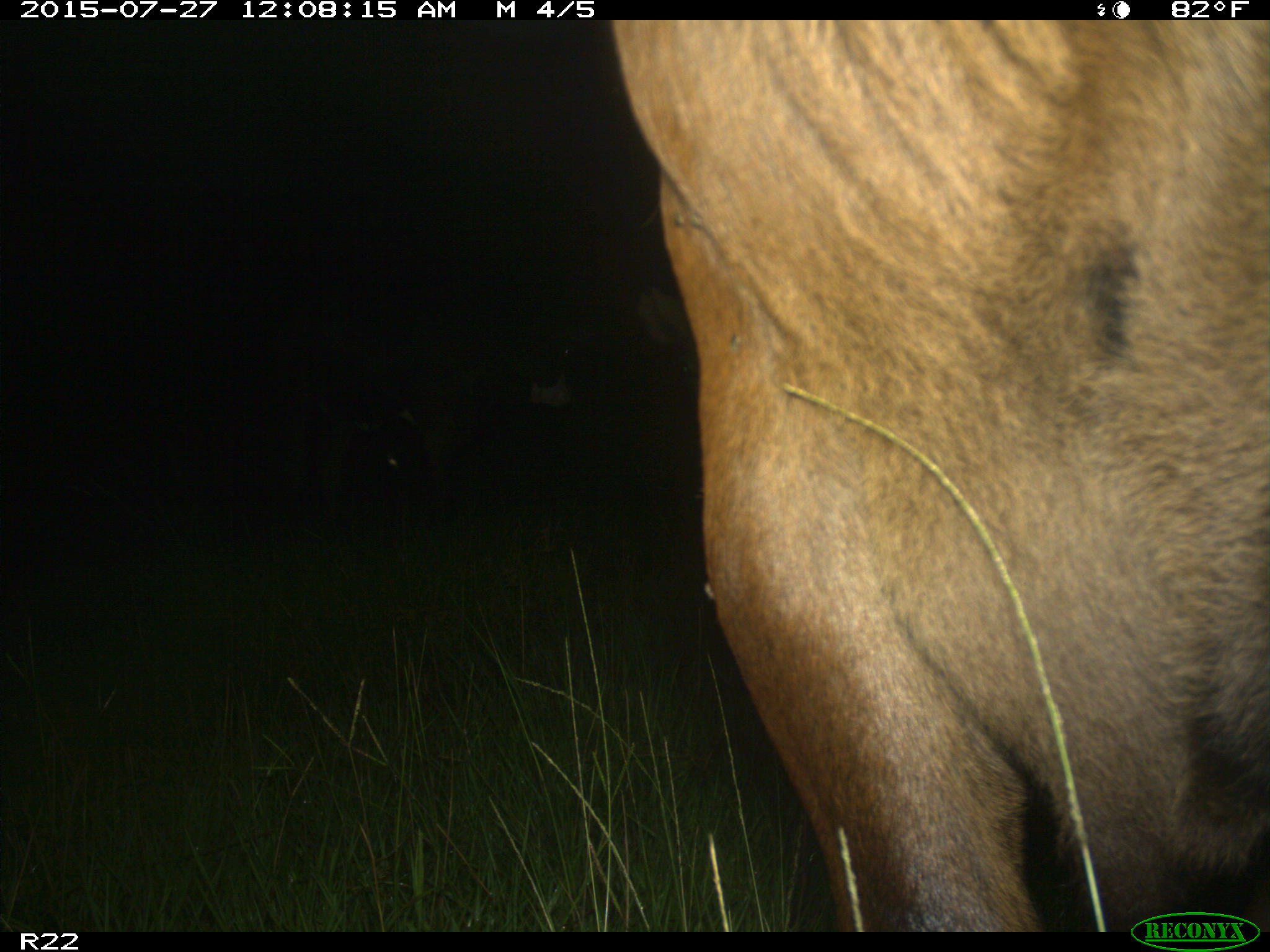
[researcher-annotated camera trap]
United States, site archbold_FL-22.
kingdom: Animalia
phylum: Chordata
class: Mammalia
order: Artiodactyla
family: Bovidae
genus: Bos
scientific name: Bos taurus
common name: domestic cow